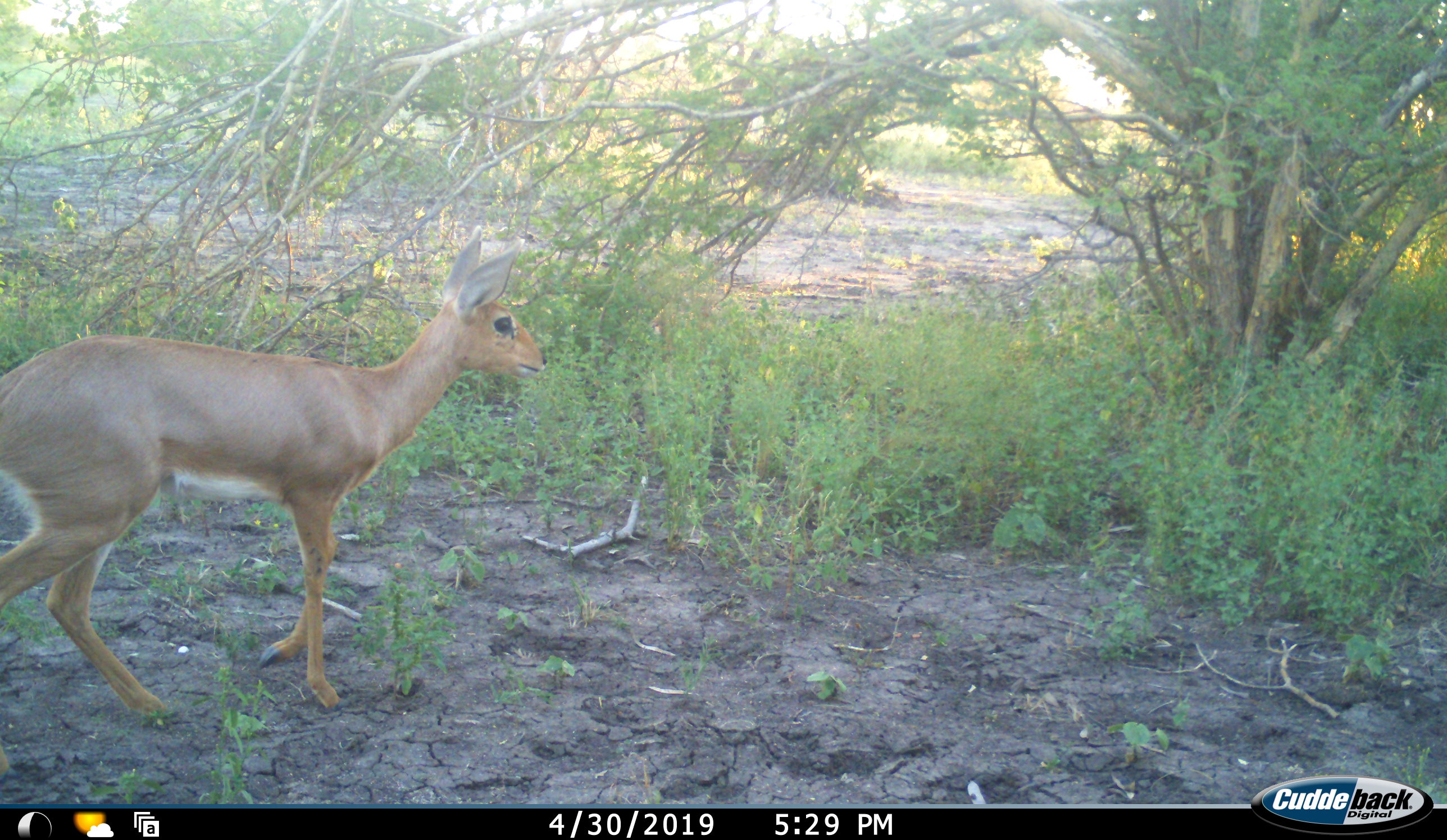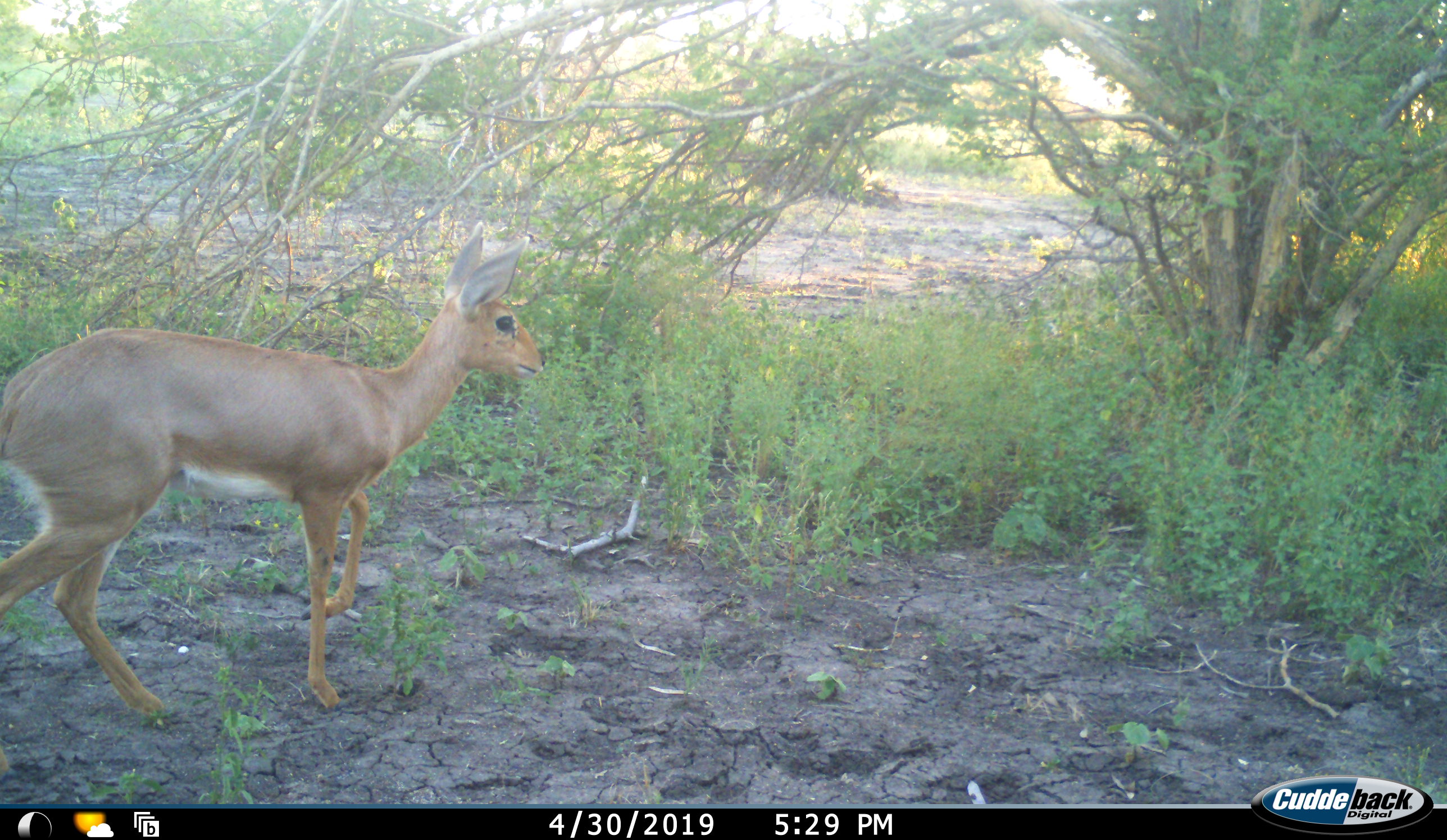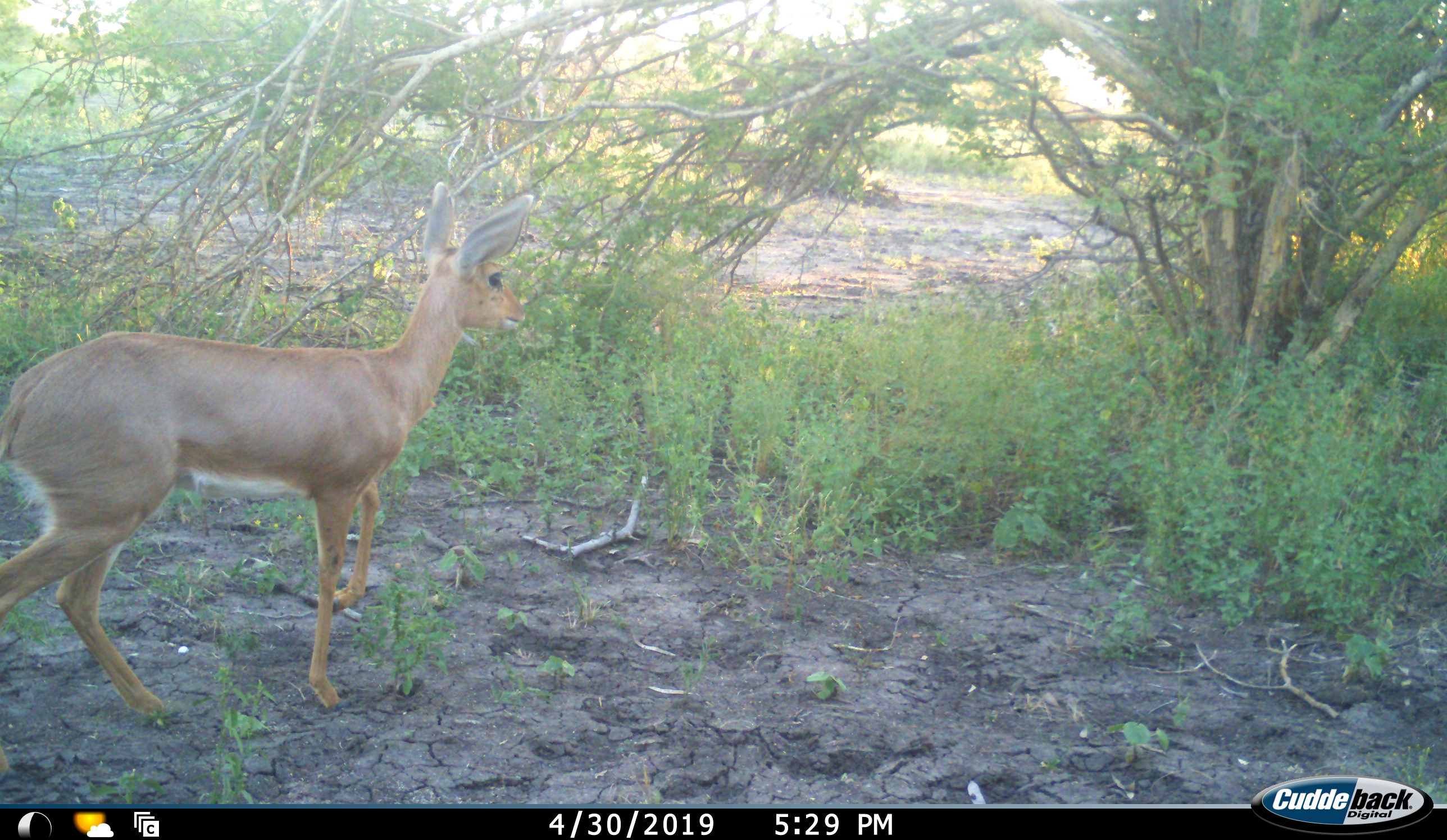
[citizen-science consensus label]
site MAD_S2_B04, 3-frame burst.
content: unidentified animal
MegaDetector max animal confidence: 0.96